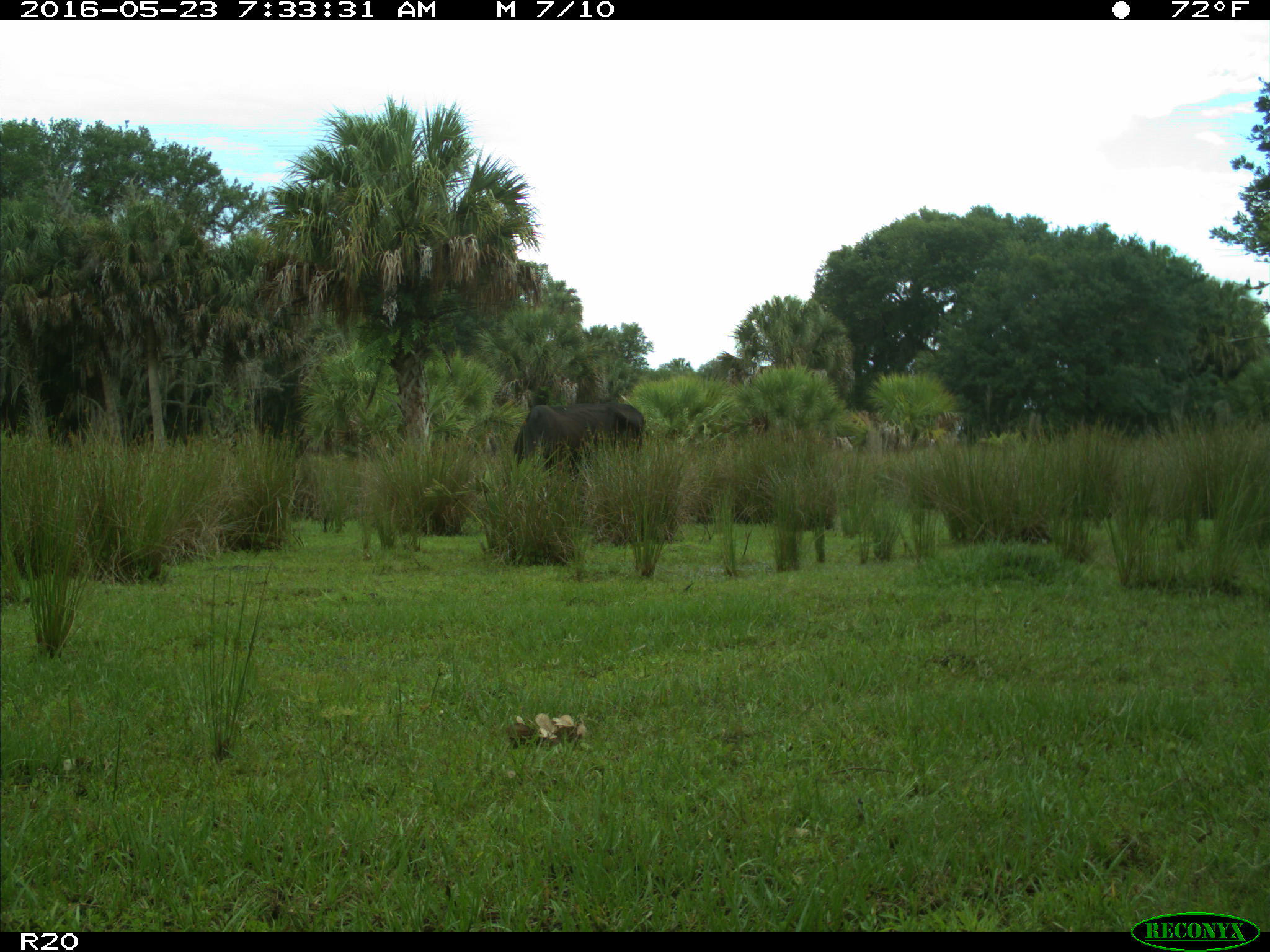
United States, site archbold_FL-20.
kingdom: Animalia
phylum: Chordata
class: Mammalia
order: Artiodactyla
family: Bovidae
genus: Bos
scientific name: Bos taurus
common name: domestic cow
Bos taurus (domestic cow).